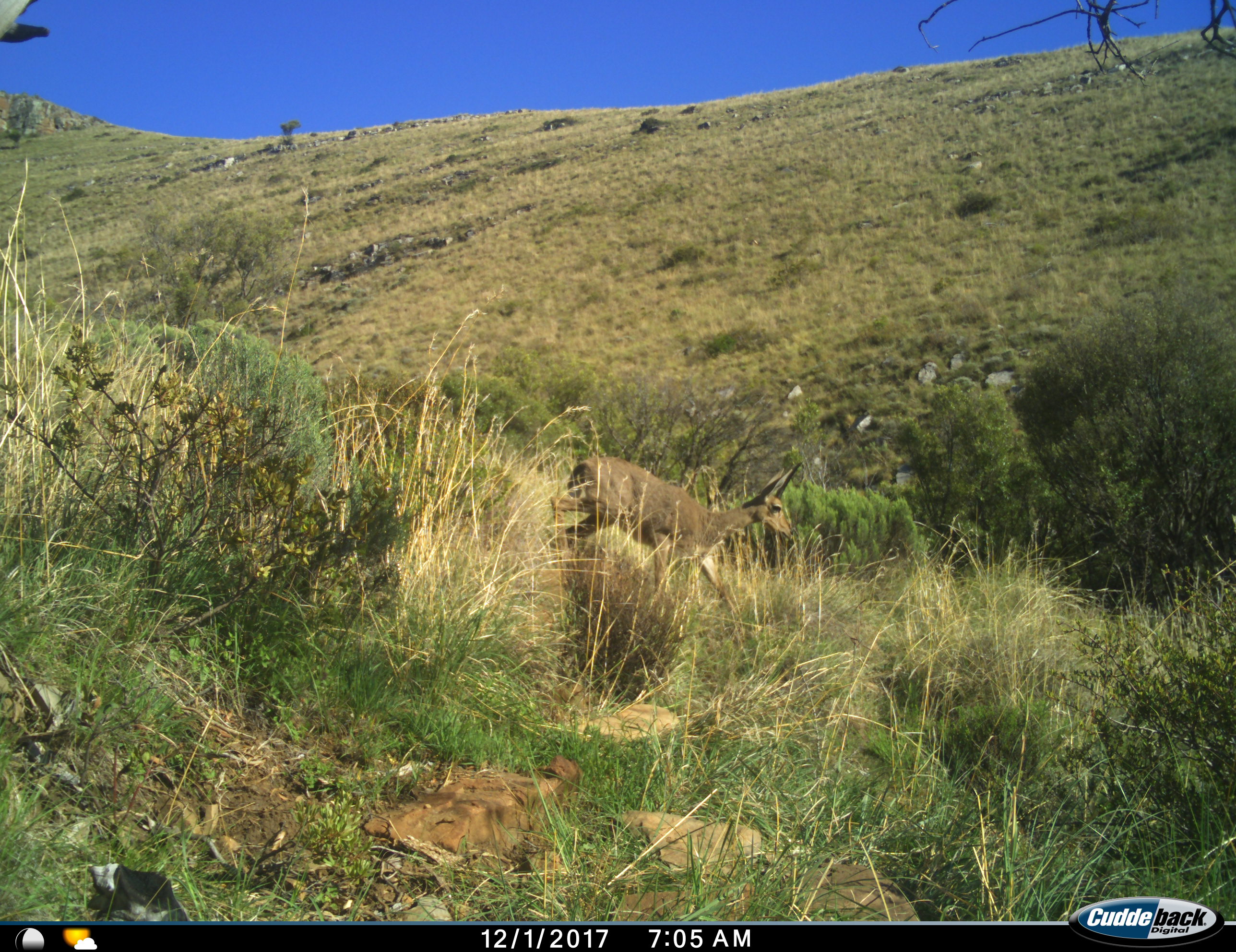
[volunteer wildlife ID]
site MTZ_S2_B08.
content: unidentified animal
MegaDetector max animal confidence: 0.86